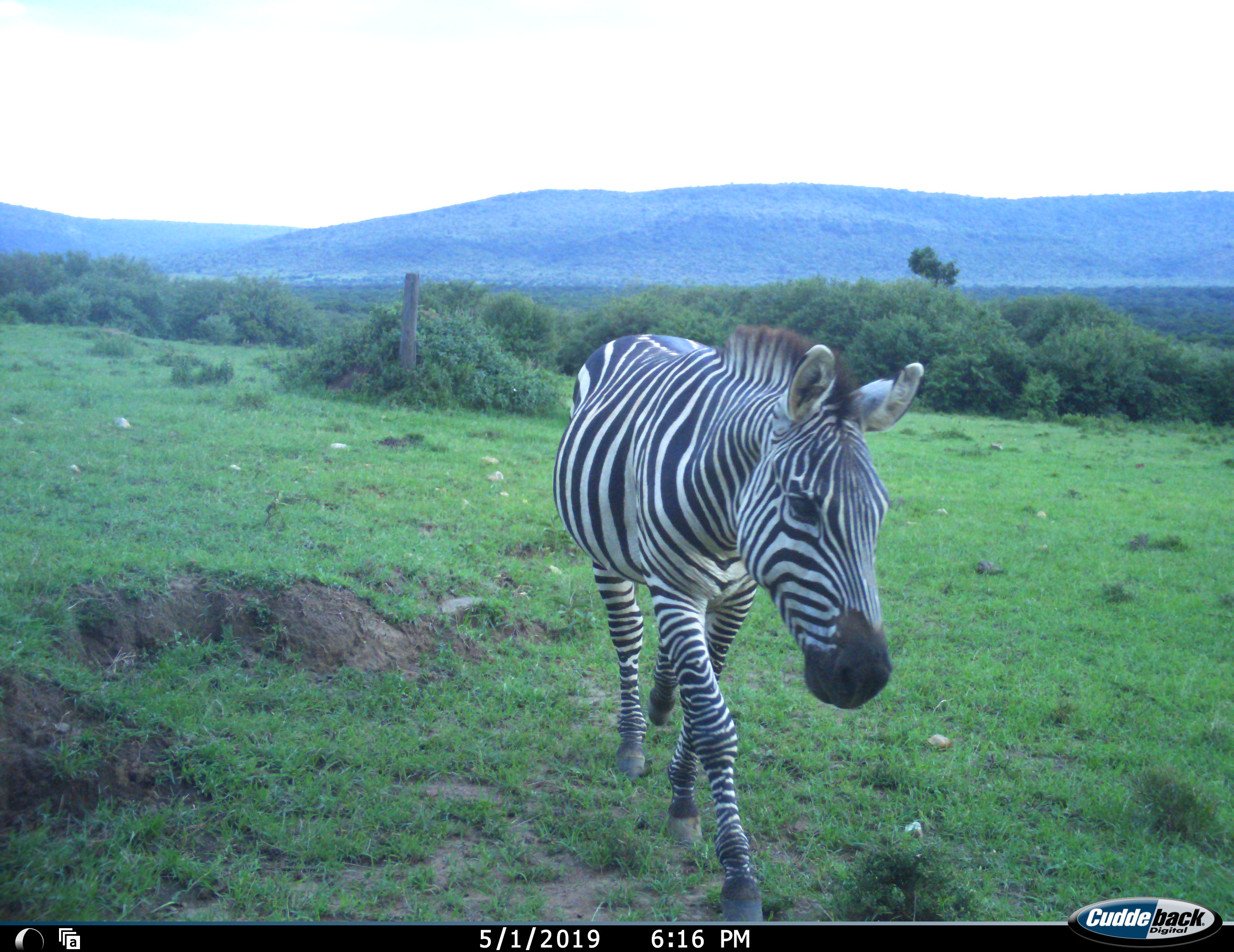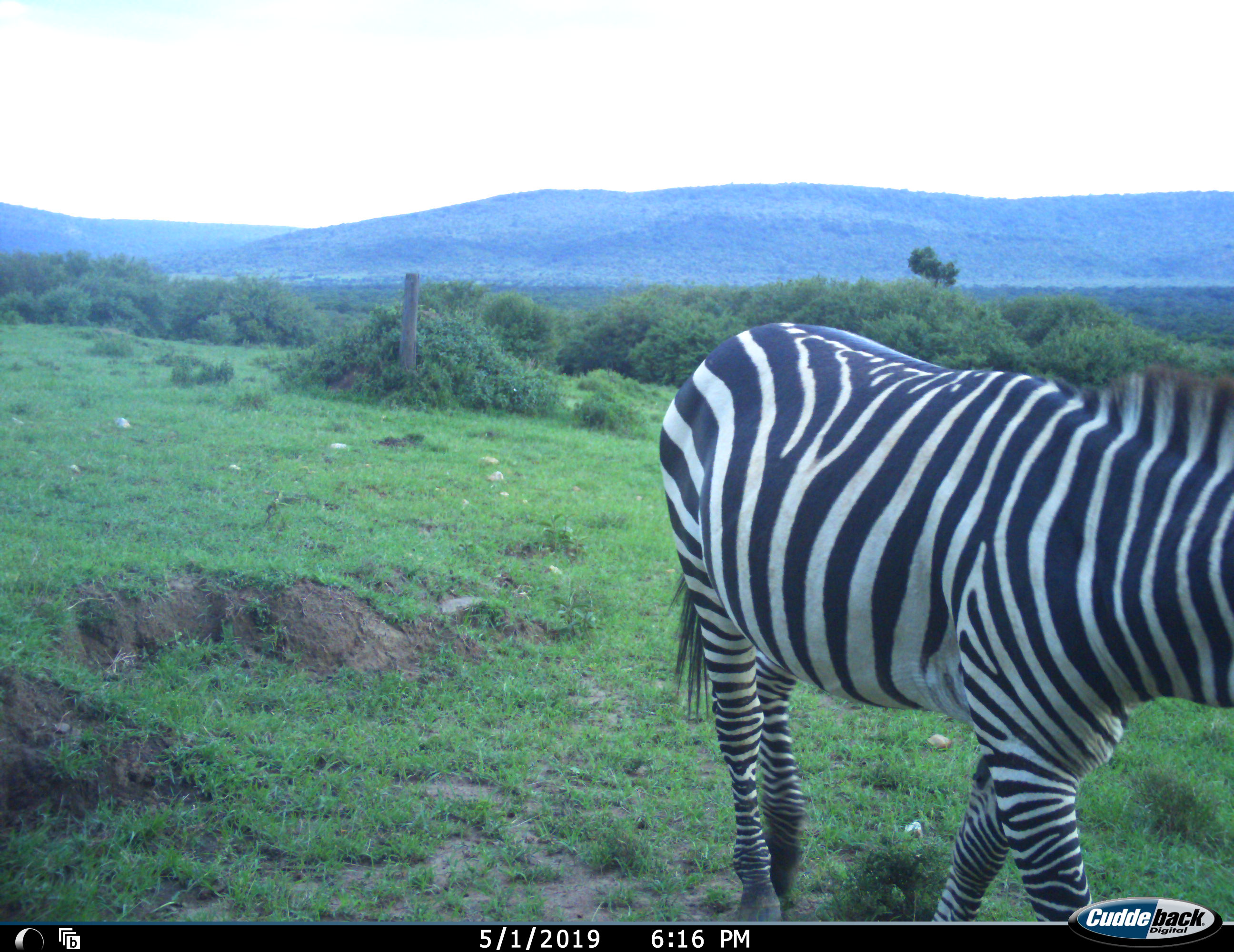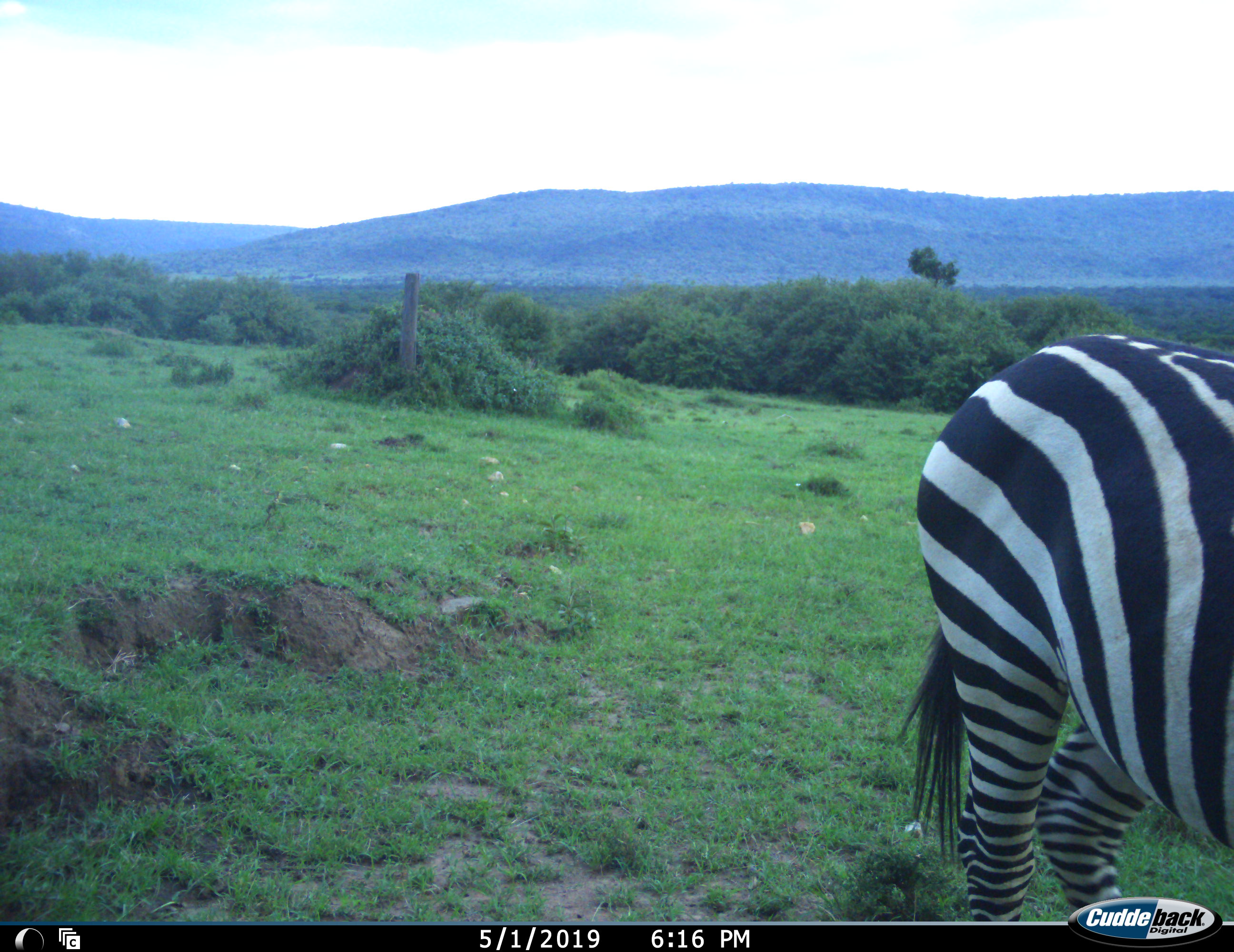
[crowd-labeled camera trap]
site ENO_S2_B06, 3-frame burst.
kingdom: Animalia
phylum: Chordata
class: Mammalia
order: Perissodactyla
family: Equidae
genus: Equus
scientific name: Equus quagga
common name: plains zebra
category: zebraplains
Zebraplains (plains zebra) (Equus quagga), count 1. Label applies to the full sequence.